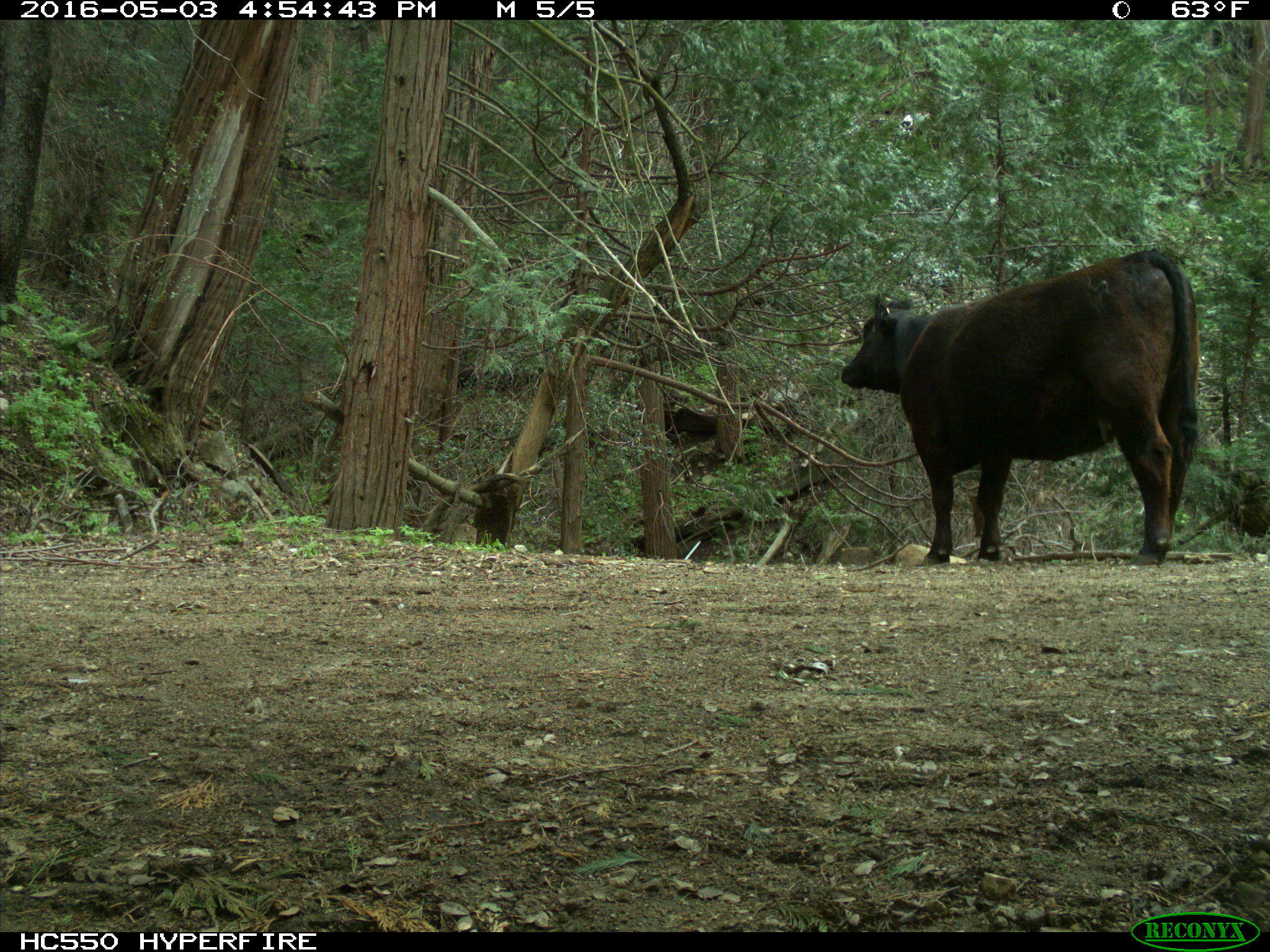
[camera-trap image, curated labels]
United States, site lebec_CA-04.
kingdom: Animalia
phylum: Chordata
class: Mammalia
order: Artiodactyla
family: Bovidae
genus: Bos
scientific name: Bos taurus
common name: domestic cow